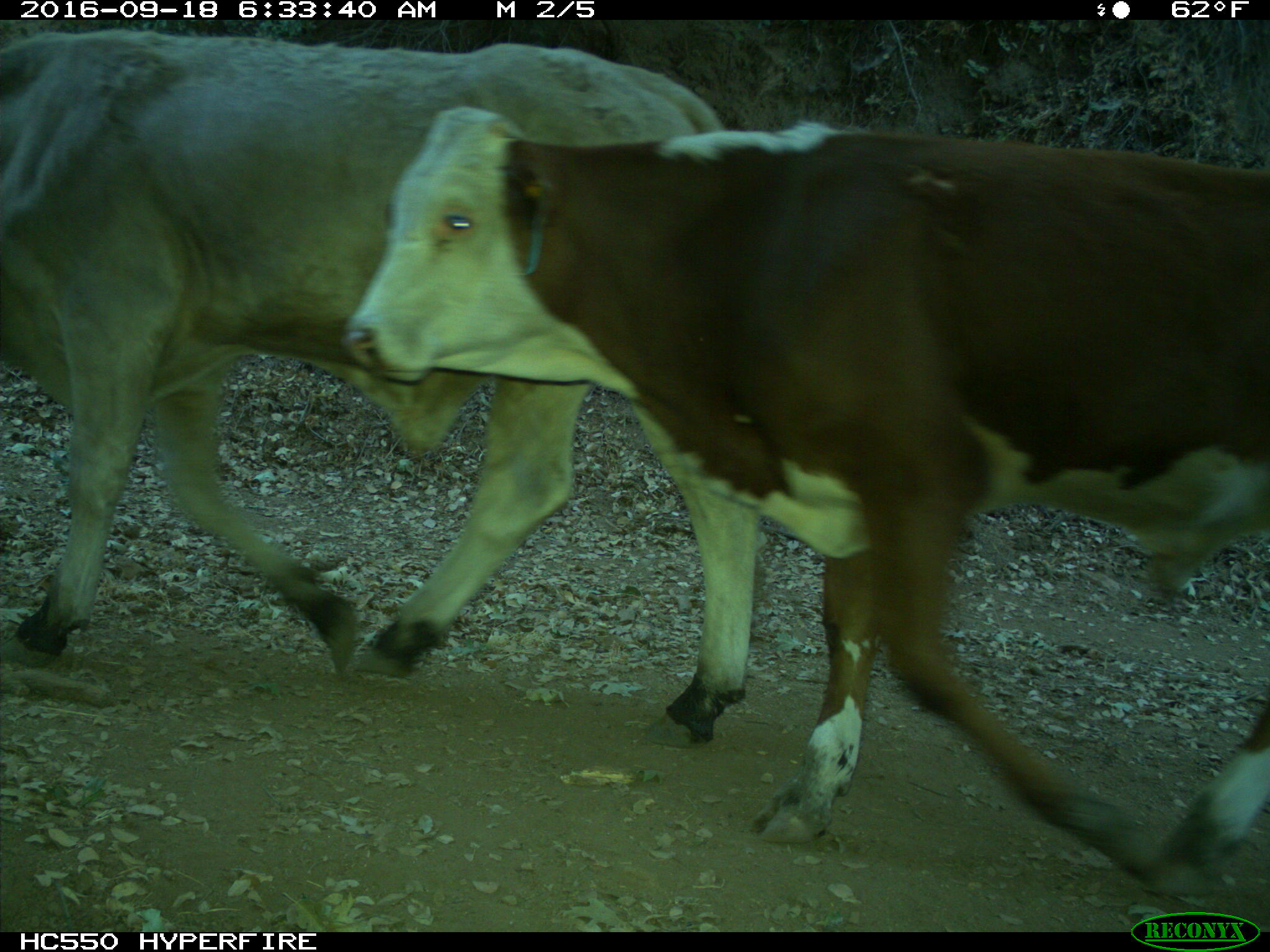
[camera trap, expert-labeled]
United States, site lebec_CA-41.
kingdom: Animalia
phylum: Chordata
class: Mammalia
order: Artiodactyla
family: Bovidae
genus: Bos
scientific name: Bos taurus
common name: domestic cow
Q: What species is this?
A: Bos taurus (domestic cow).